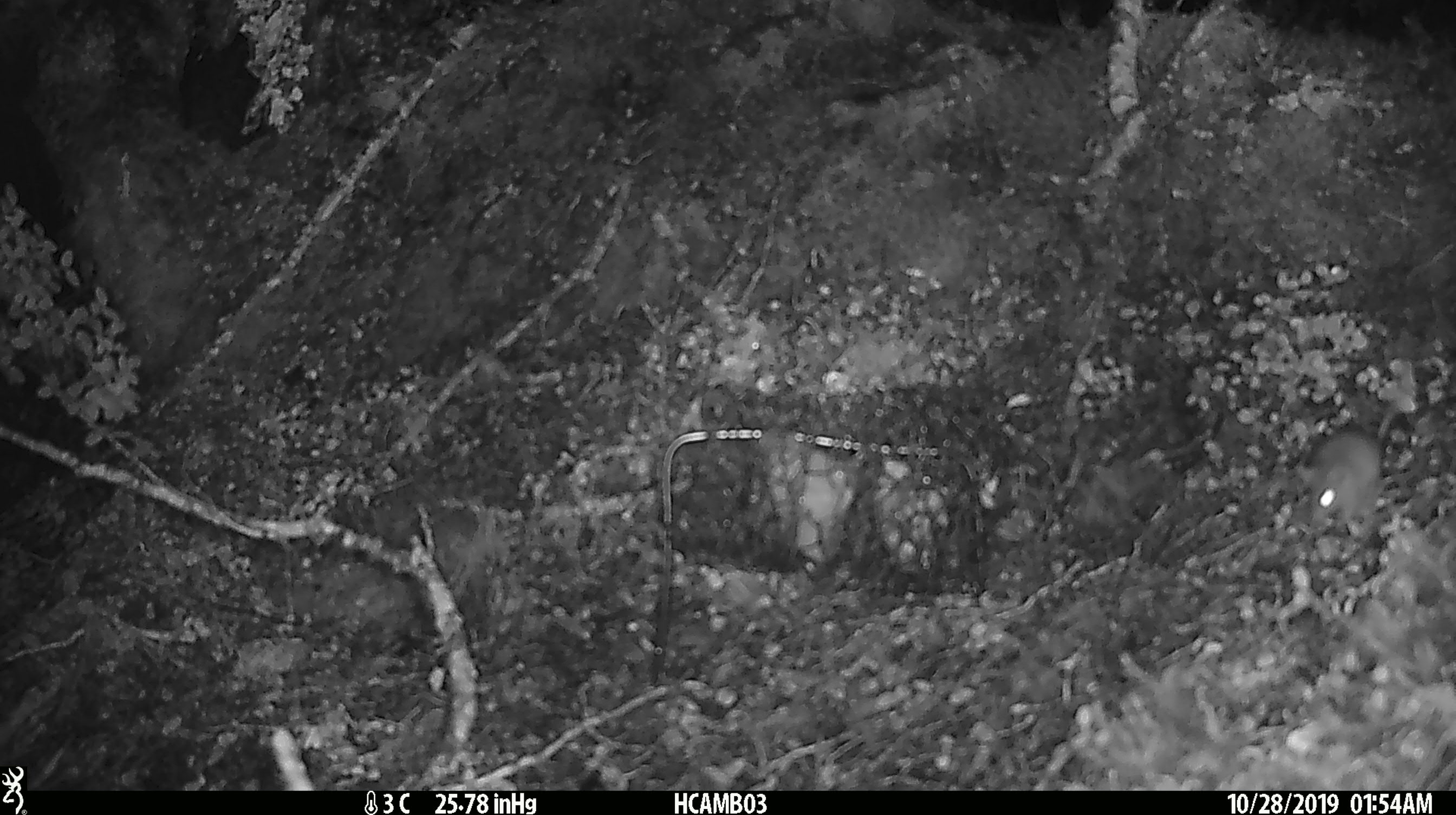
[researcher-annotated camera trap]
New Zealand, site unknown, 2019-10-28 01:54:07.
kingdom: Animalia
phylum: Chordata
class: Mammalia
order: Rodentia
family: Muridae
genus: Mus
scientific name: Mus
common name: mouse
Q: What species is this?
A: Mouse (Mus).